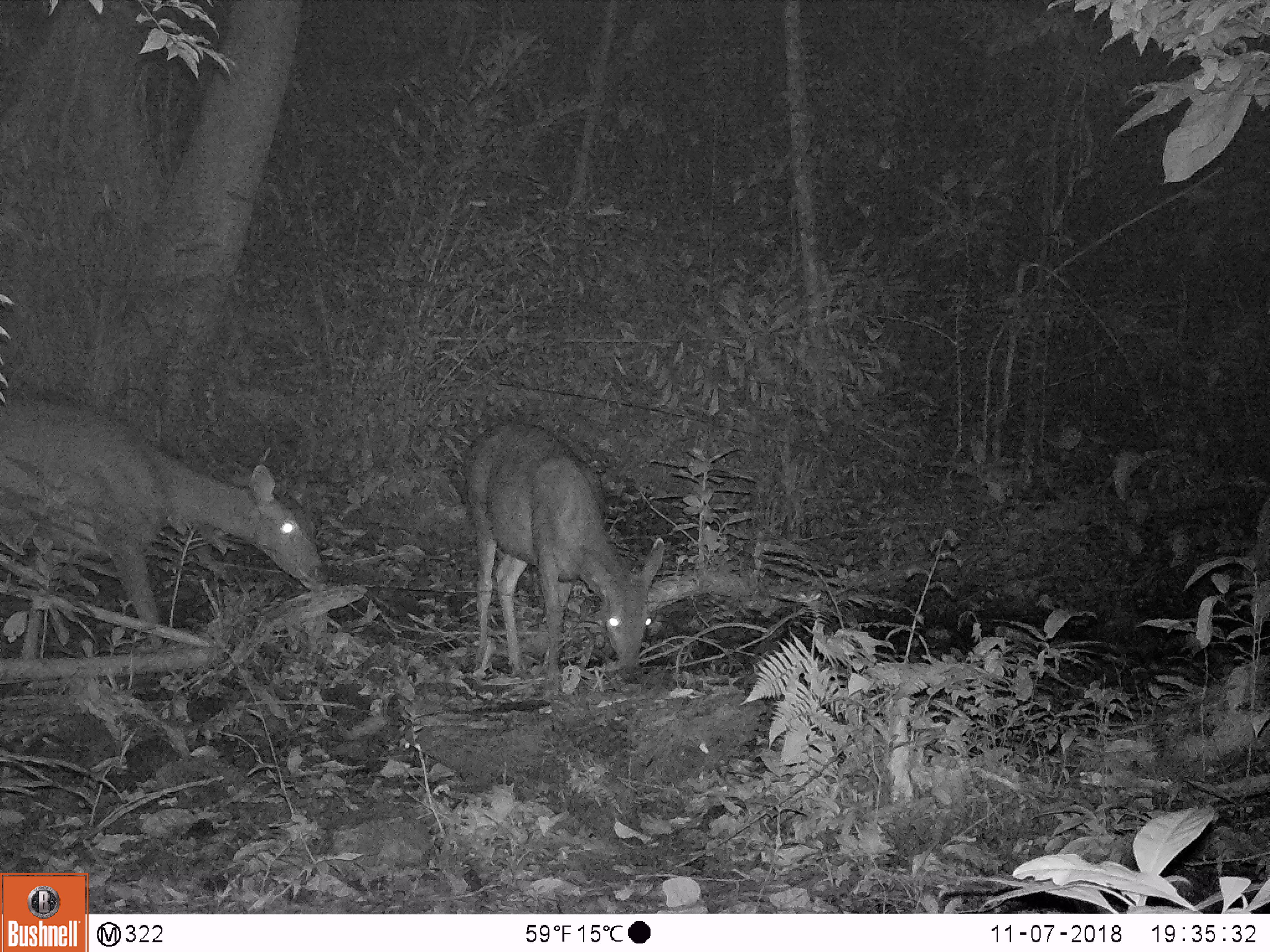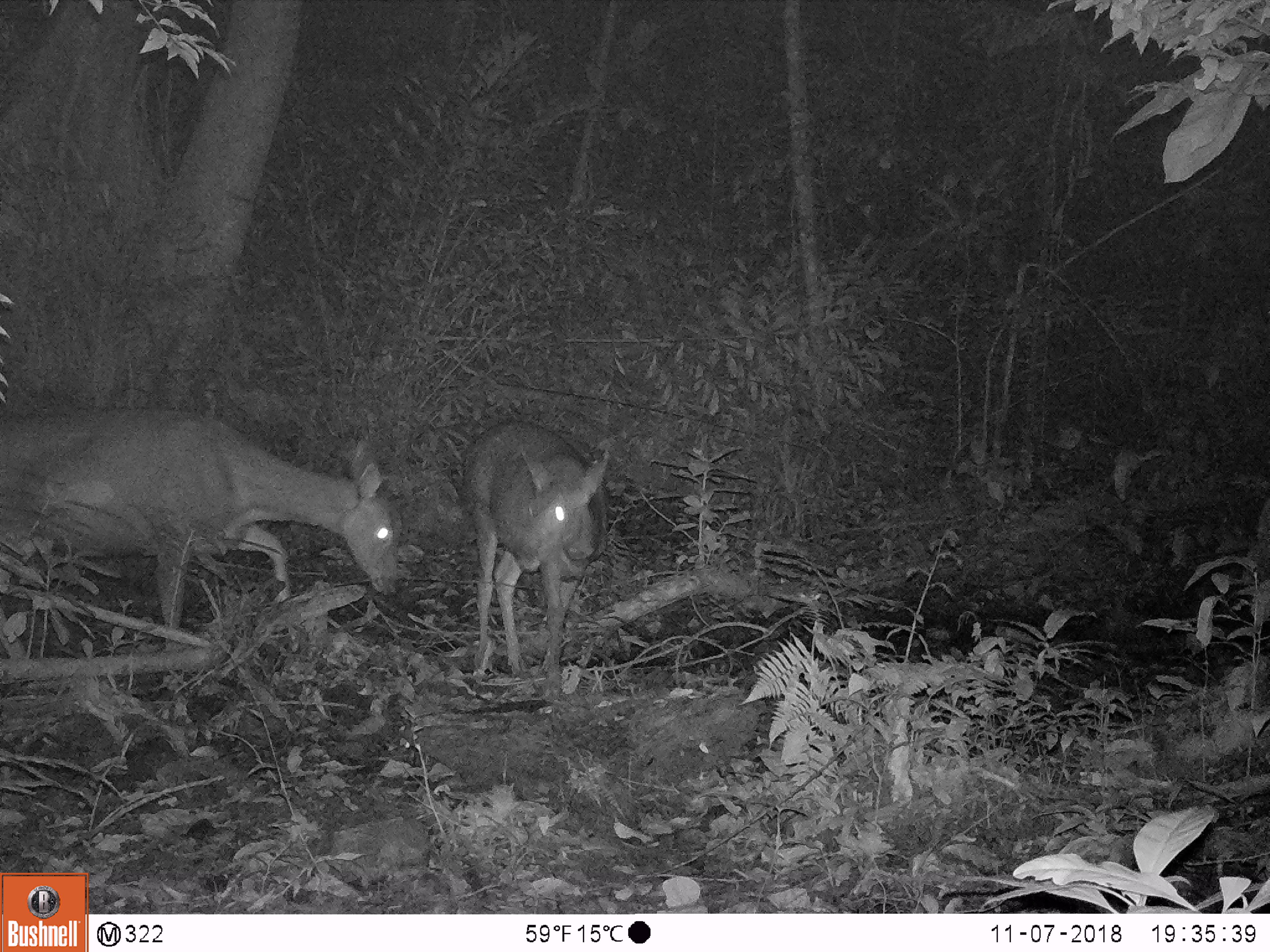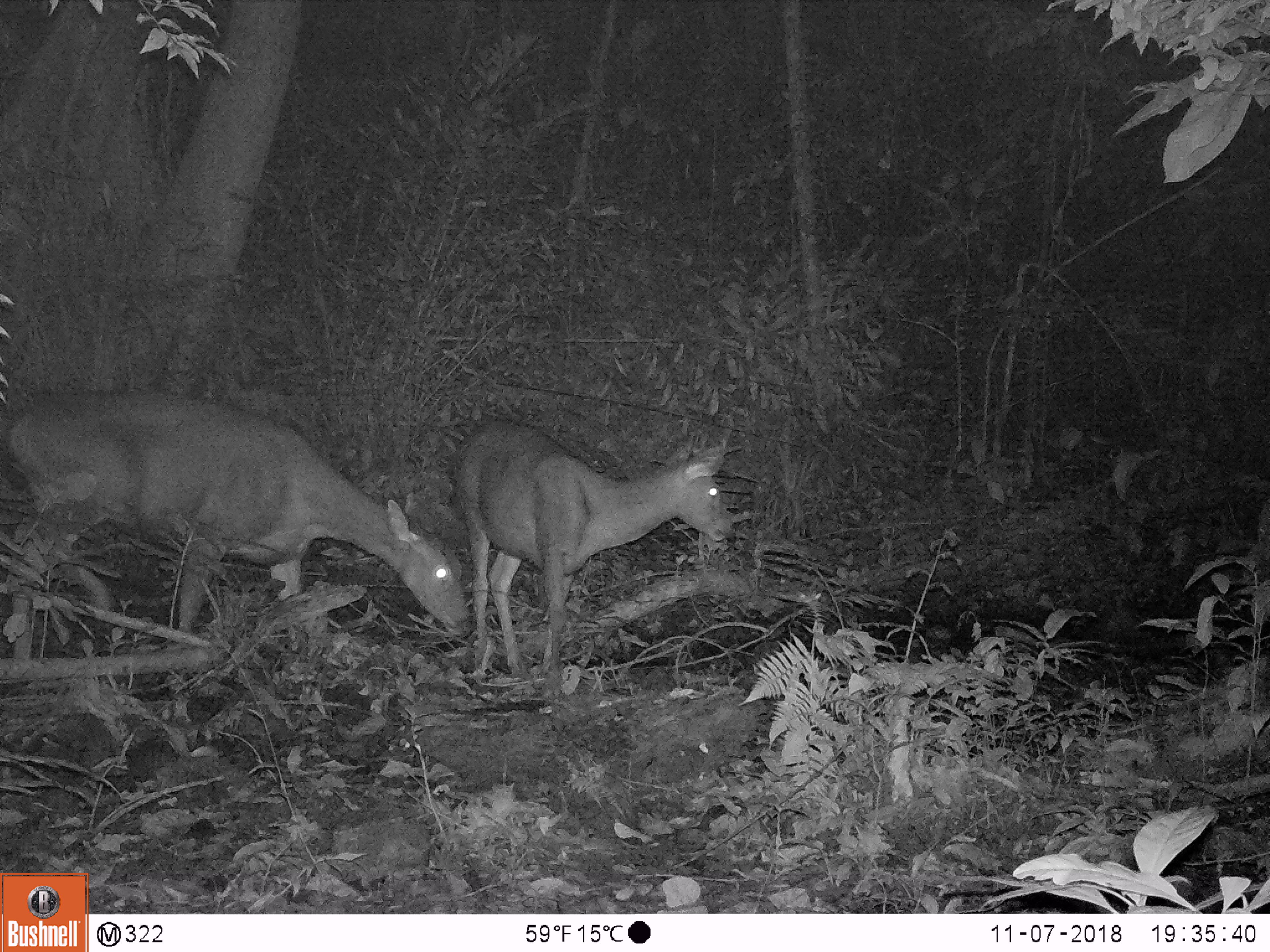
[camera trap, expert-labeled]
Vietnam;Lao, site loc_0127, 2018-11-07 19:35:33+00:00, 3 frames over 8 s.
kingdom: Animalia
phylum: Chordata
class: Mammalia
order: Artiodactyla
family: Cervidae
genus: Rusa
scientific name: Rusa unicolor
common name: sambar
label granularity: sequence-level